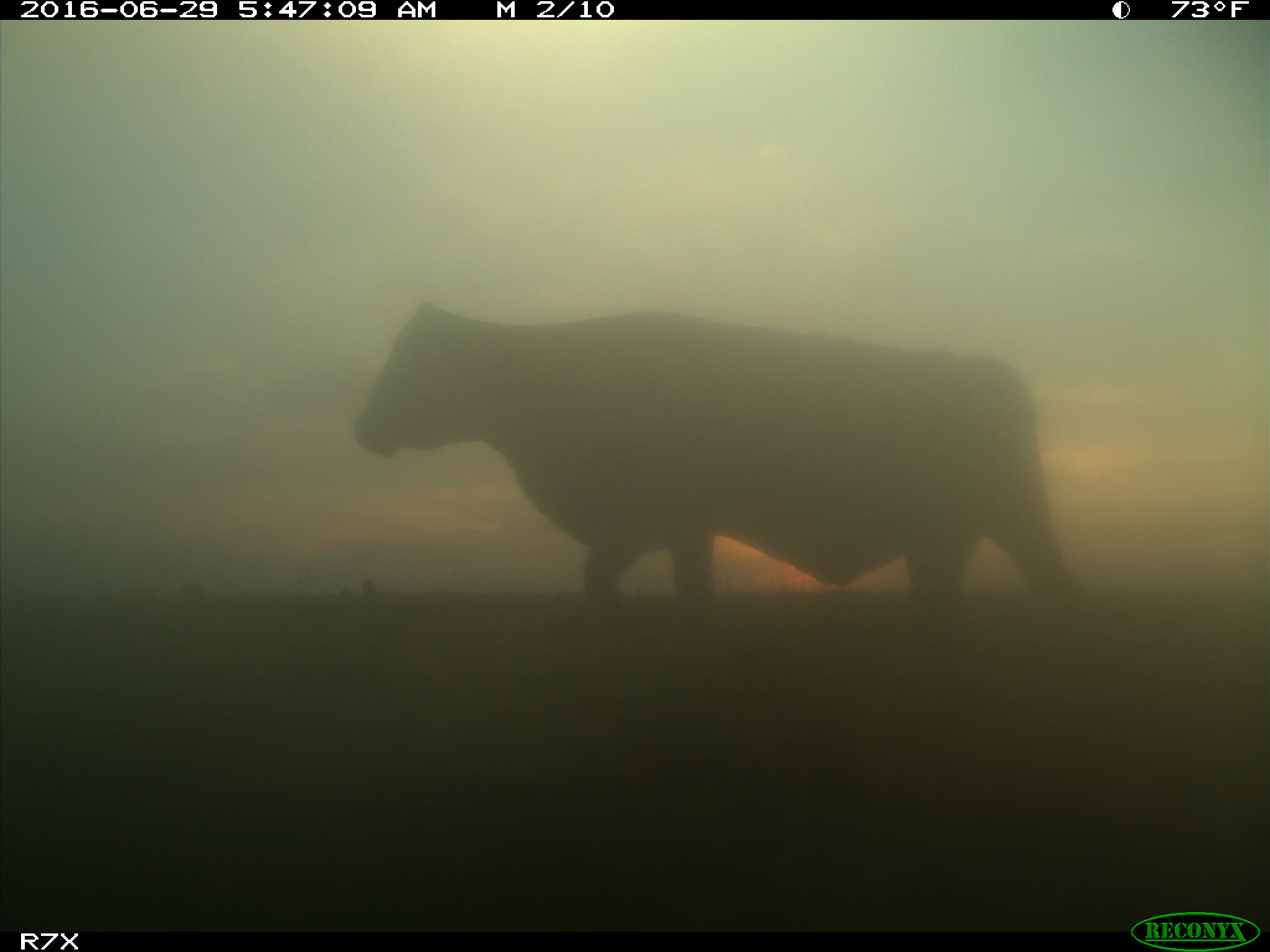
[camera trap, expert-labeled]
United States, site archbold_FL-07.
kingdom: Animalia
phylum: Chordata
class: Mammalia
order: Artiodactyla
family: Bovidae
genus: Bos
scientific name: Bos taurus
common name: domestic cow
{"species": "Bos taurus (domestic cow)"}